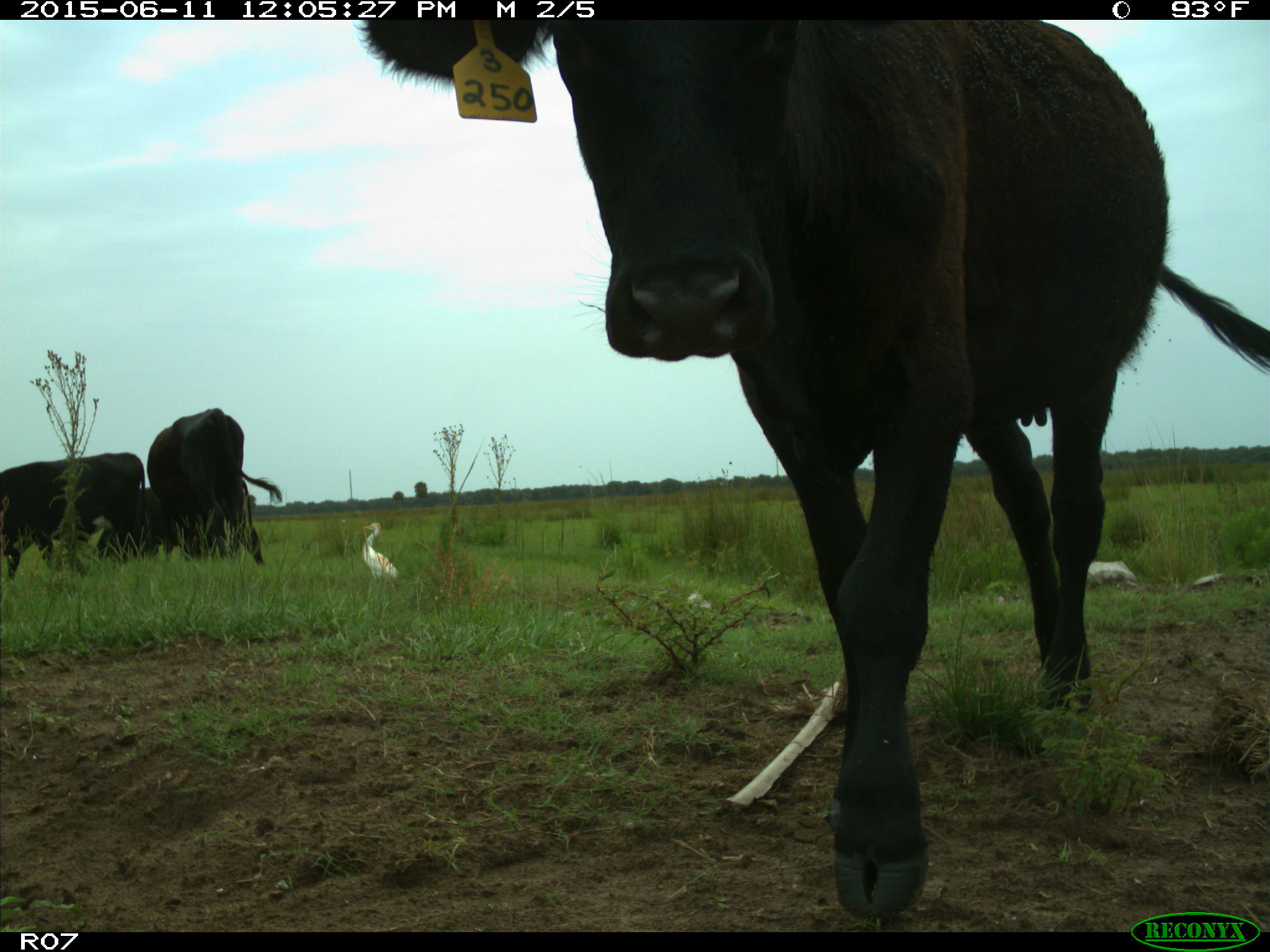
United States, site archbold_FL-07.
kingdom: Animalia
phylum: Chordata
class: Mammalia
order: Artiodactyla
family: Bovidae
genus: Bos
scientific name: Bos taurus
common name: domestic cow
Bos taurus (domestic cow).